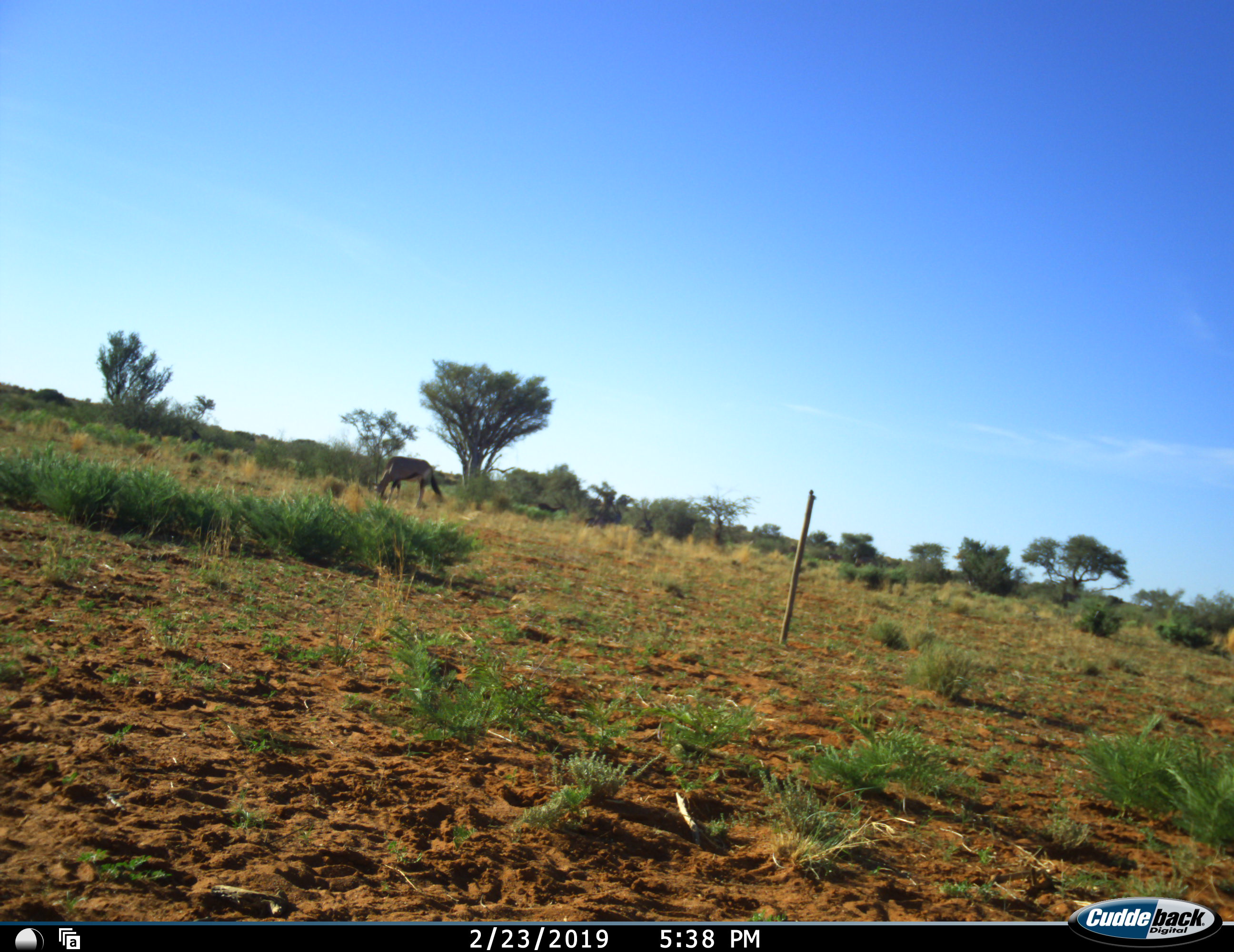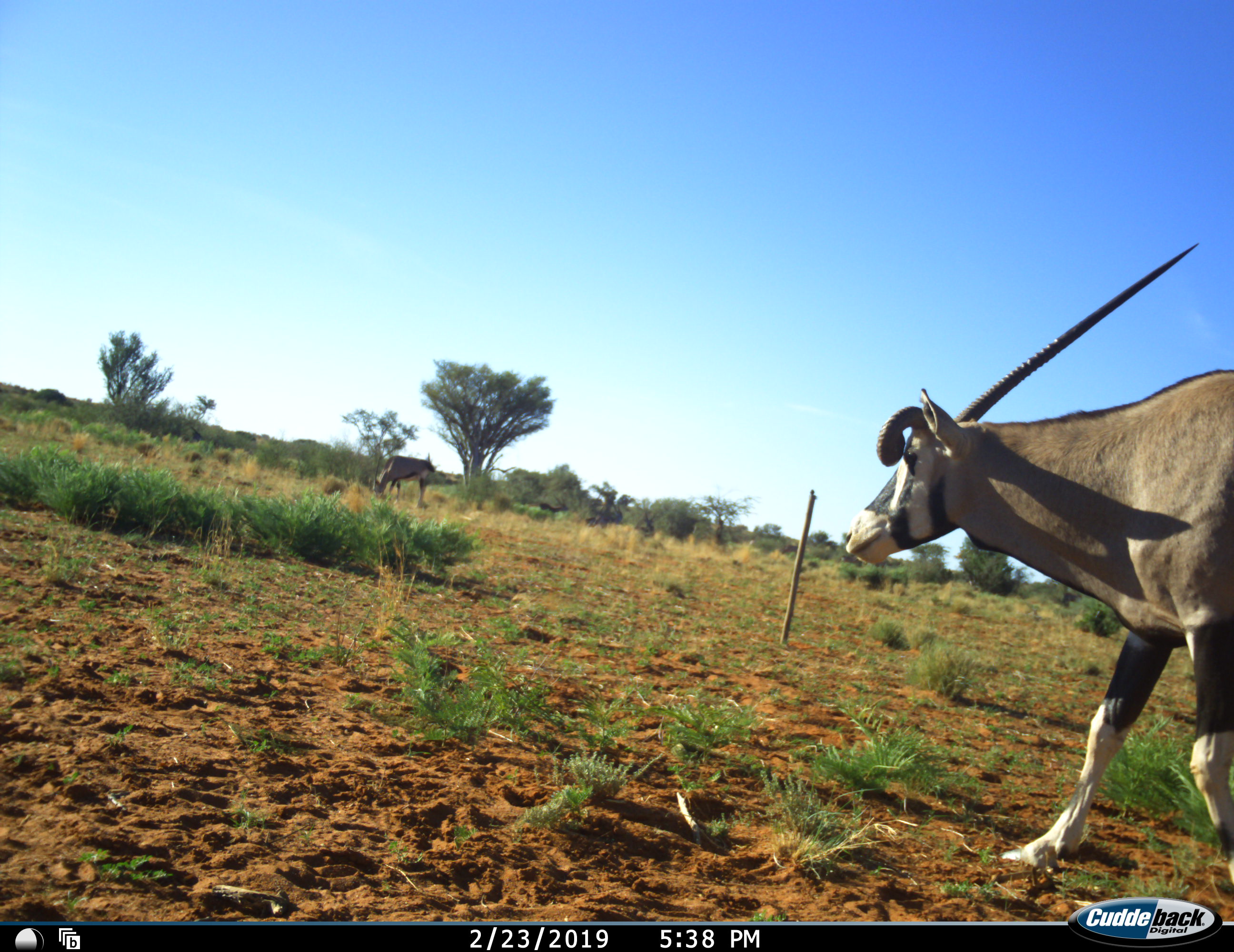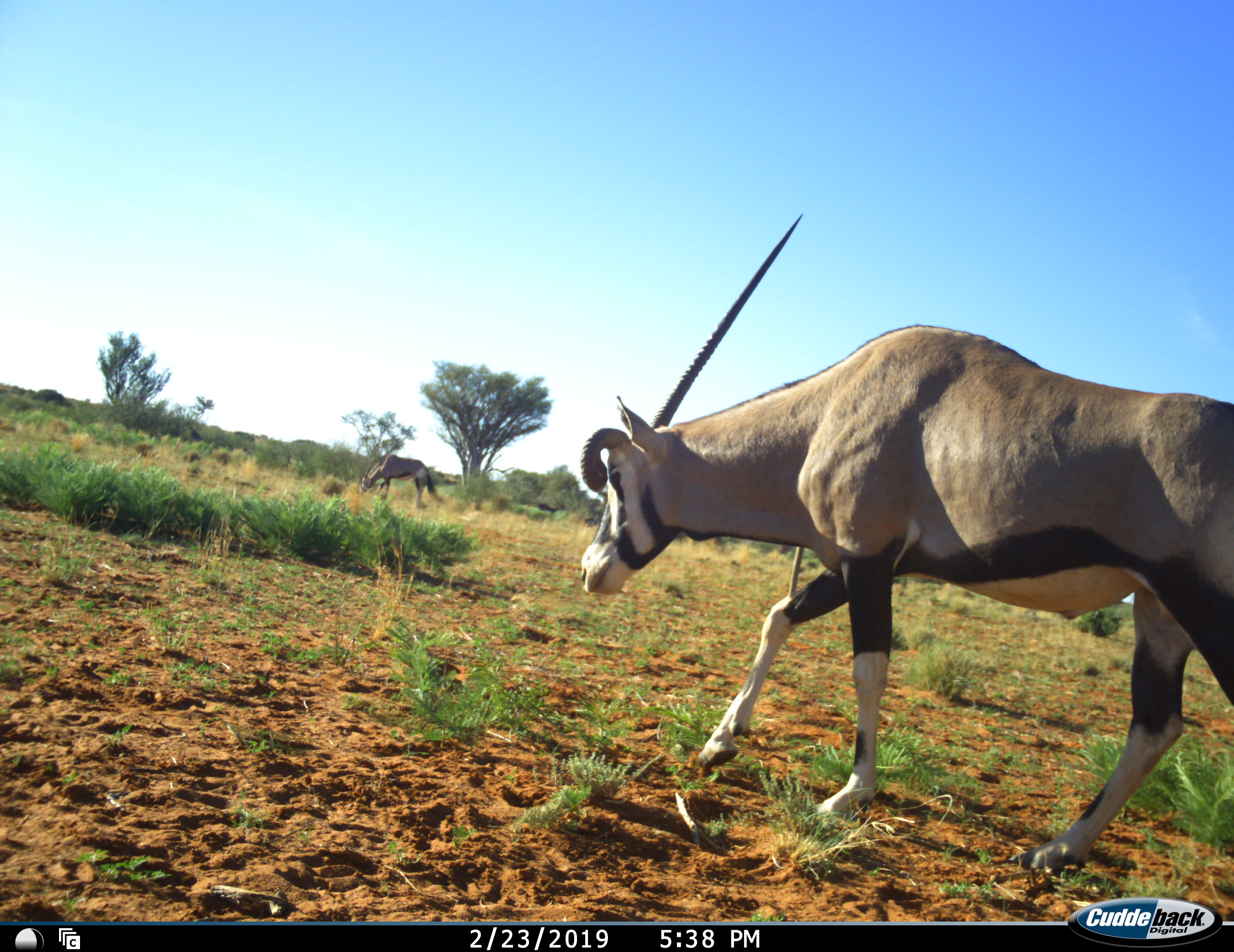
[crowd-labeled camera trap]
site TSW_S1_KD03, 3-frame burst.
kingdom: Animalia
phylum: Chordata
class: Mammalia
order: Artiodactyla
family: Bovidae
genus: Oryx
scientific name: Oryx gazella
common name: gemsbok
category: oryx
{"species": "oryx (gemsbok) (Oryx gazella)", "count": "2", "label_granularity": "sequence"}